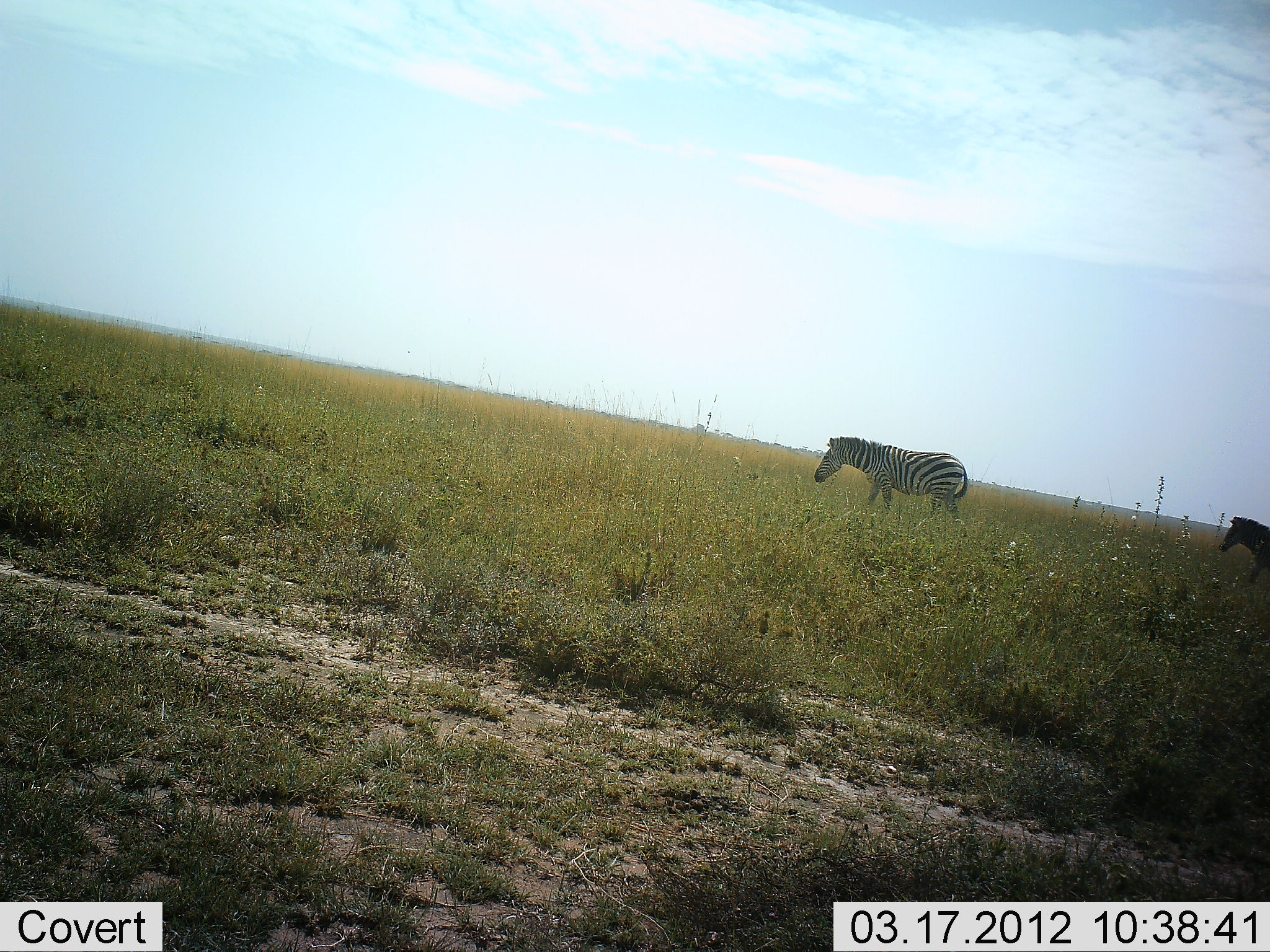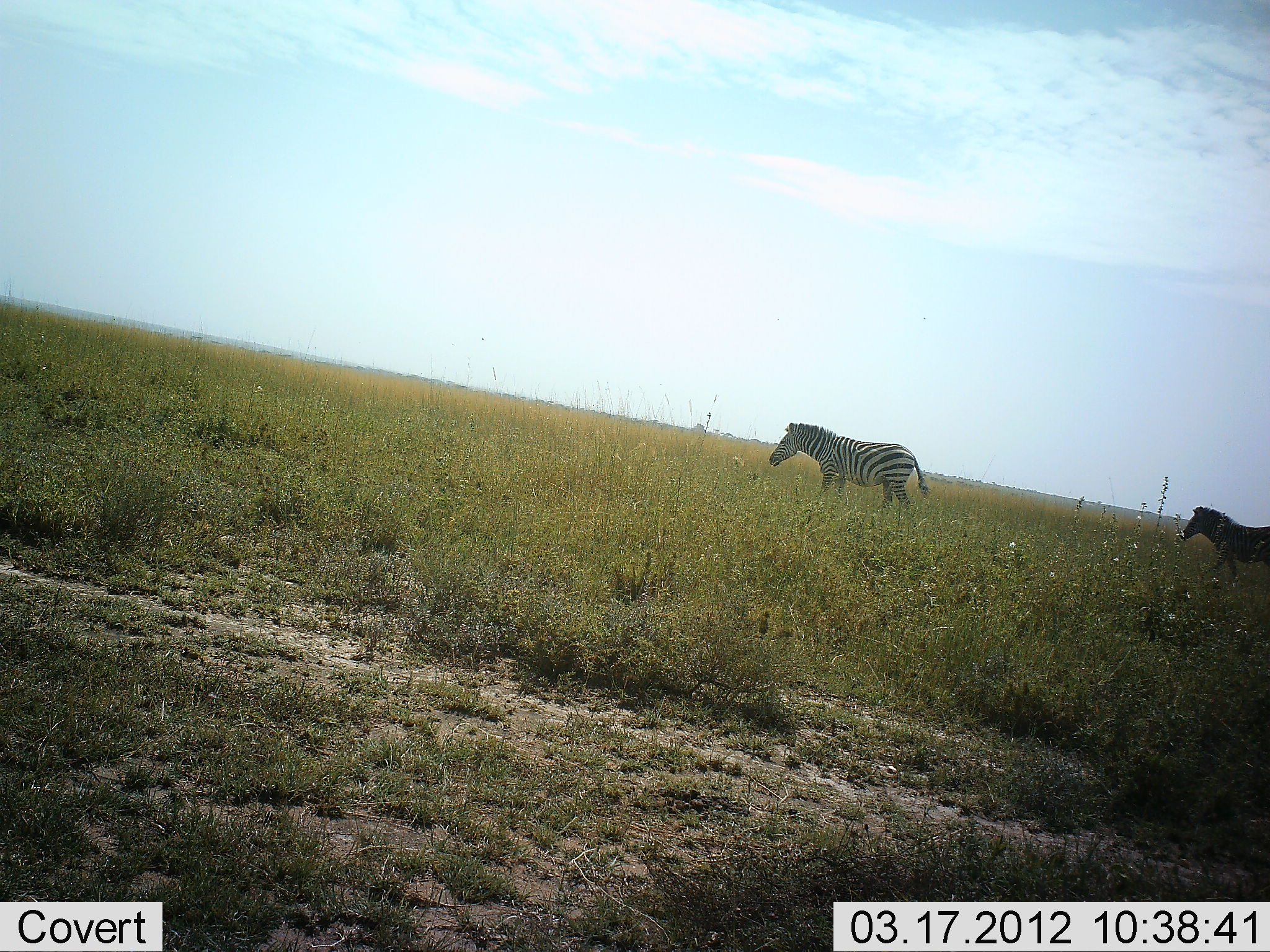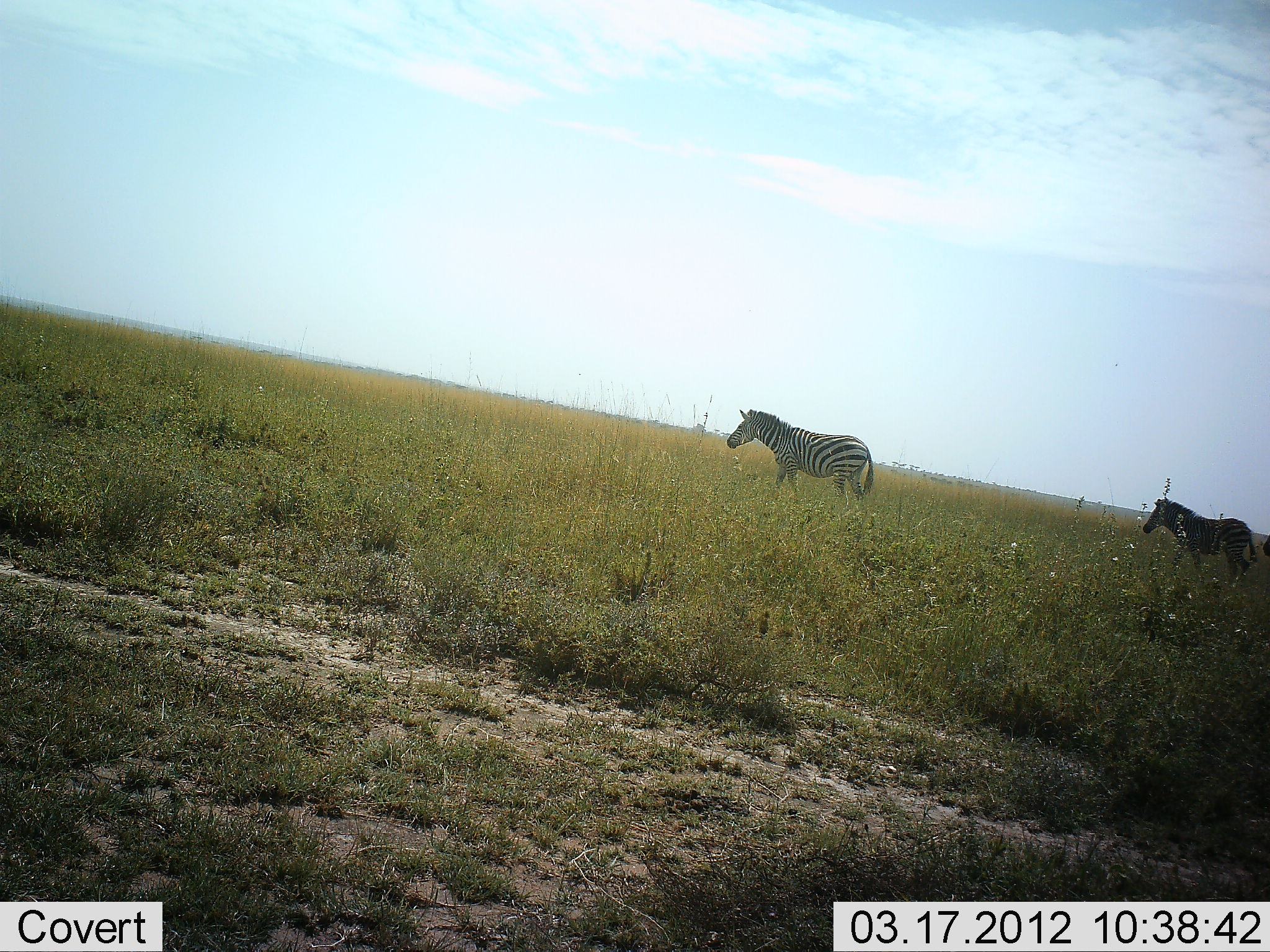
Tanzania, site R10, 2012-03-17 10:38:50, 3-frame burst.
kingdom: Animalia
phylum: Chordata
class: Mammalia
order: Perissodactyla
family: Equidae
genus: Equus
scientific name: Equus quagga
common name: plains zebra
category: zebra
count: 2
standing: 4%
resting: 0%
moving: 100%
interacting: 0%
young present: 8%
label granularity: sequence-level